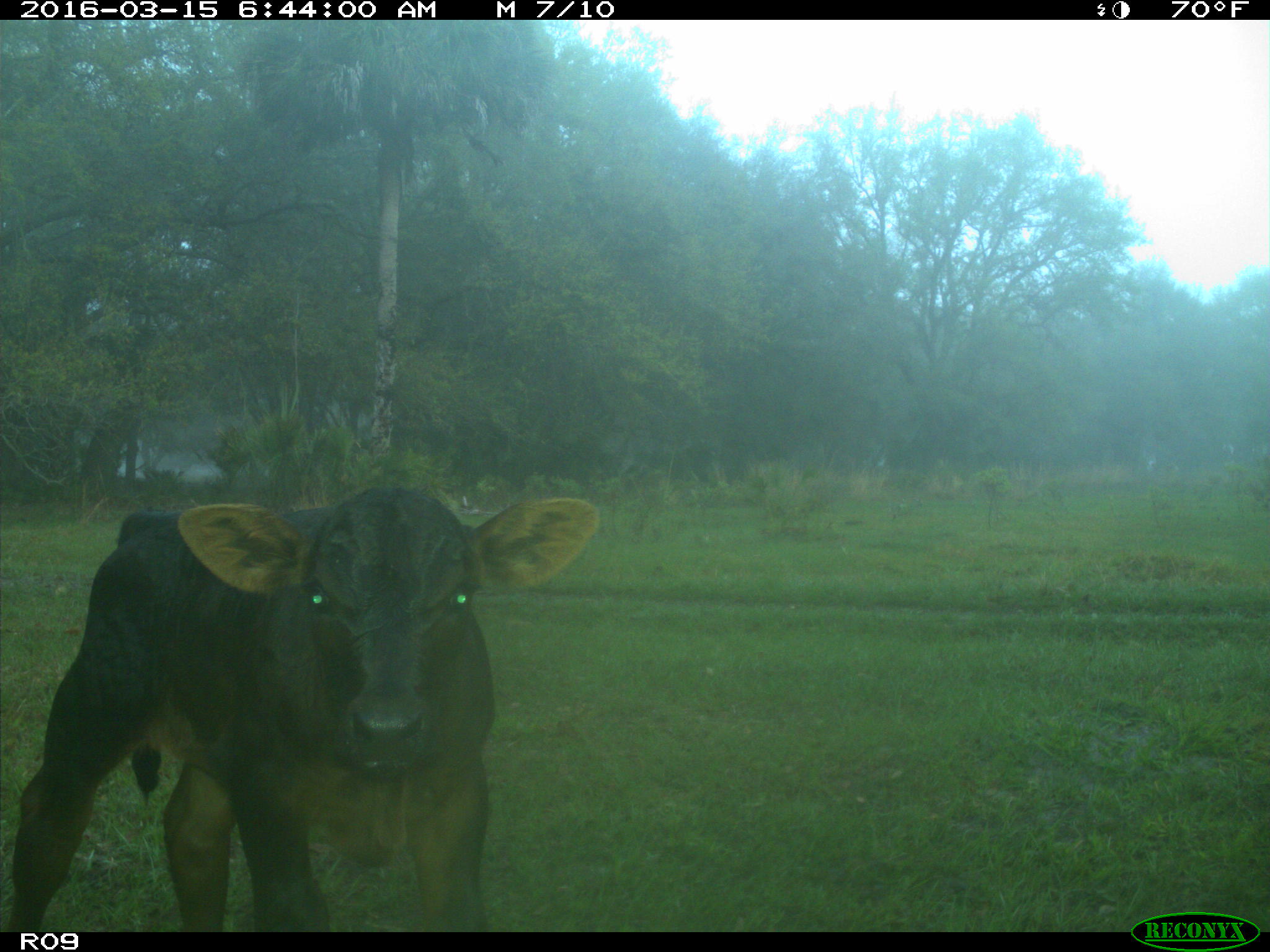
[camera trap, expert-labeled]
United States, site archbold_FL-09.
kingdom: Animalia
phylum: Chordata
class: Mammalia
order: Artiodactyla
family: Bovidae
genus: Bos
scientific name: Bos taurus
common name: domestic cow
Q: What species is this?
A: Bos taurus (domestic cow).